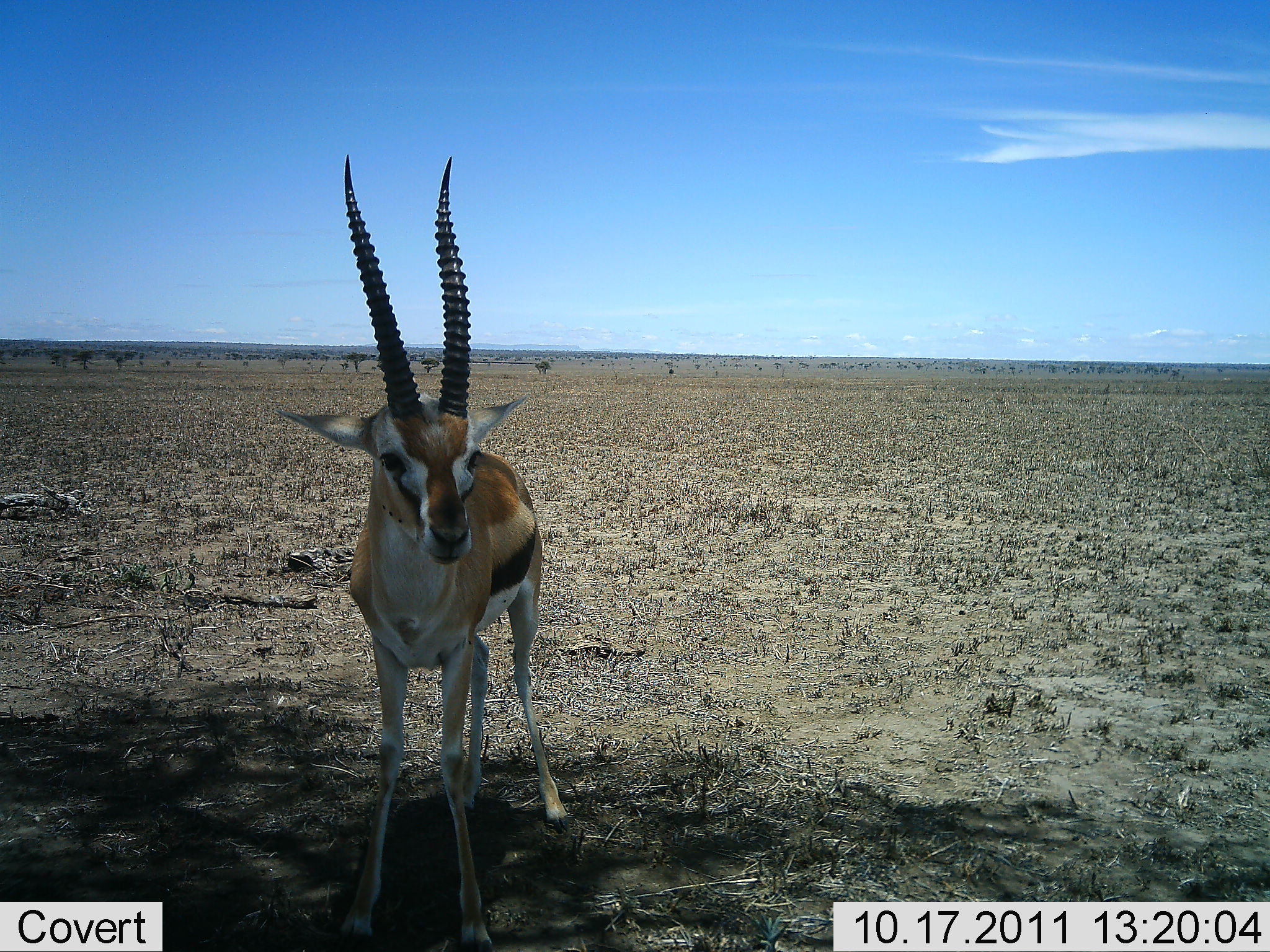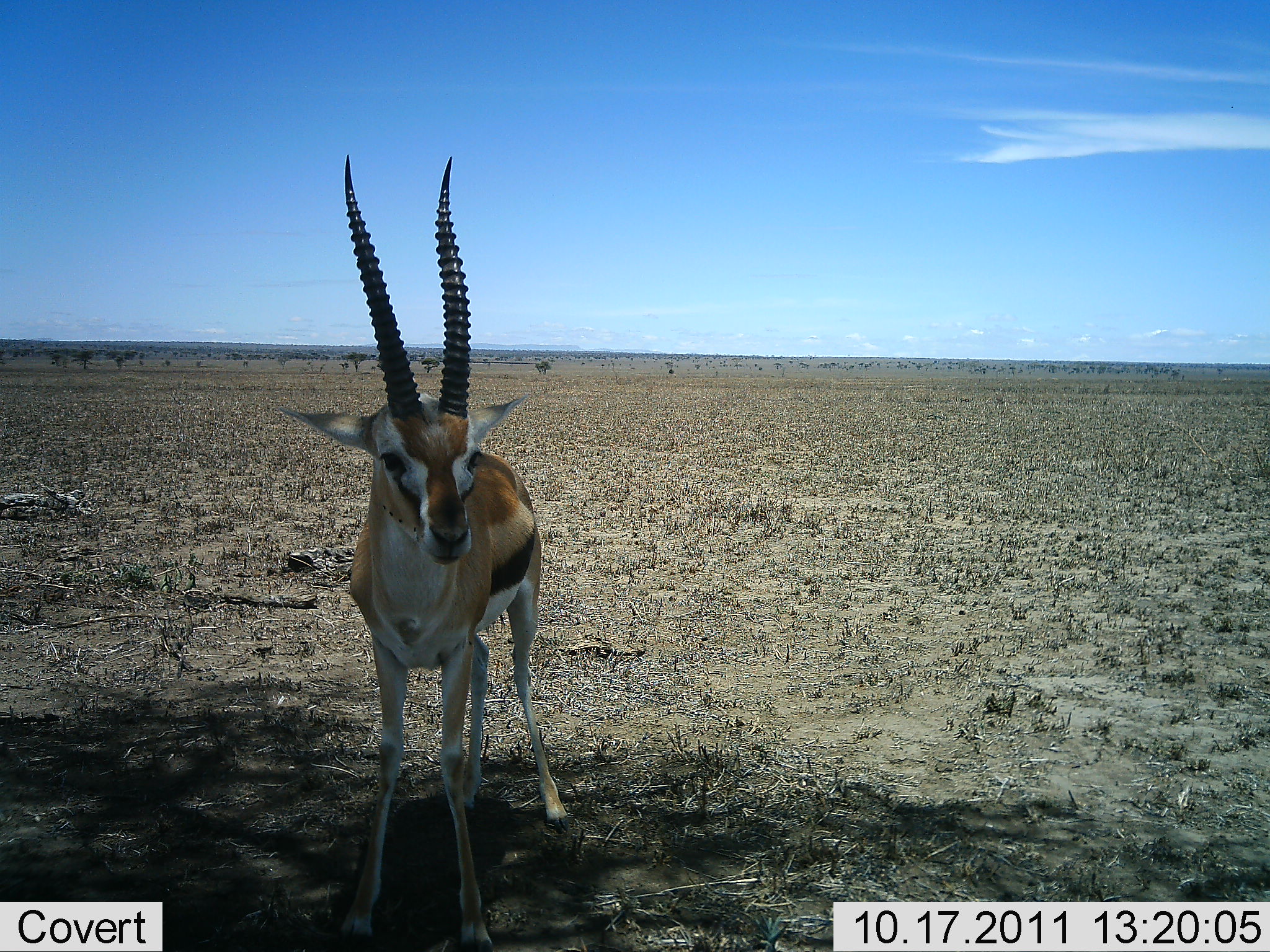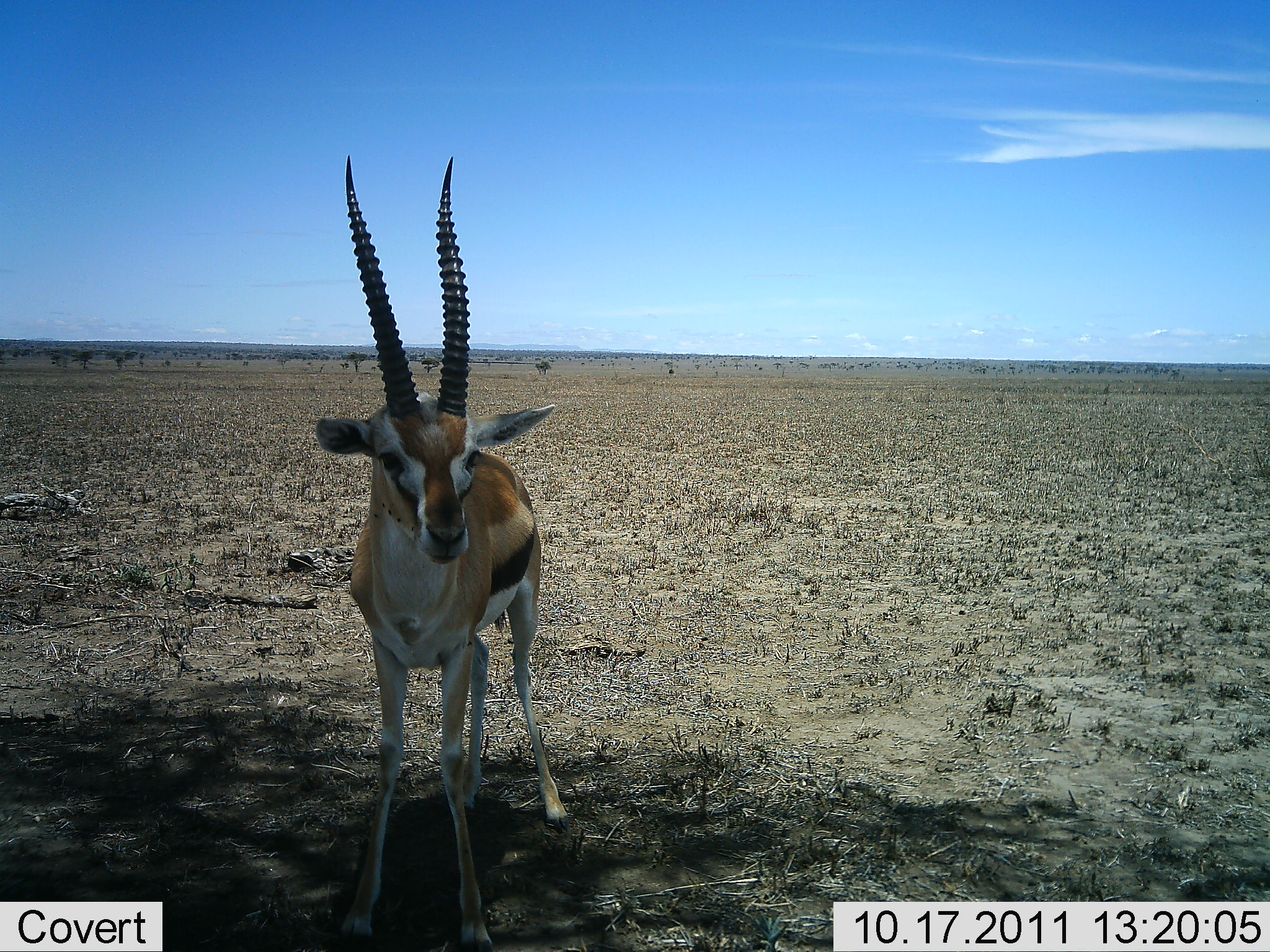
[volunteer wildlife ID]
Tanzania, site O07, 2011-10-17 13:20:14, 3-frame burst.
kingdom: Animalia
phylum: Chordata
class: Mammalia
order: Artiodactyla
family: Bovidae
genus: Eudorcas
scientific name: Eudorcas thomsonii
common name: thomson's gazelle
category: gazellethomsons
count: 1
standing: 100%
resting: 0%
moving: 0%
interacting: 0%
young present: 0%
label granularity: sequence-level